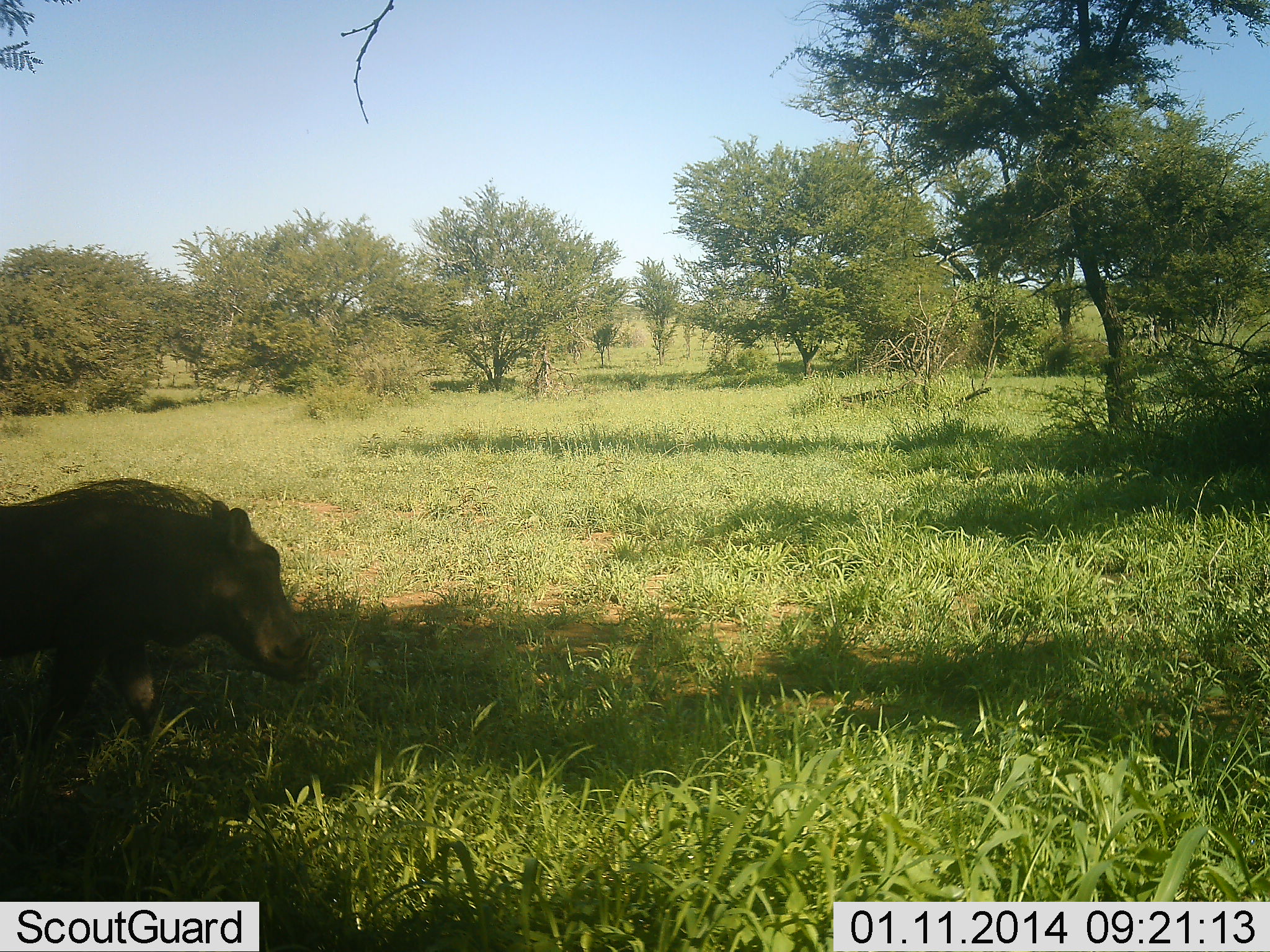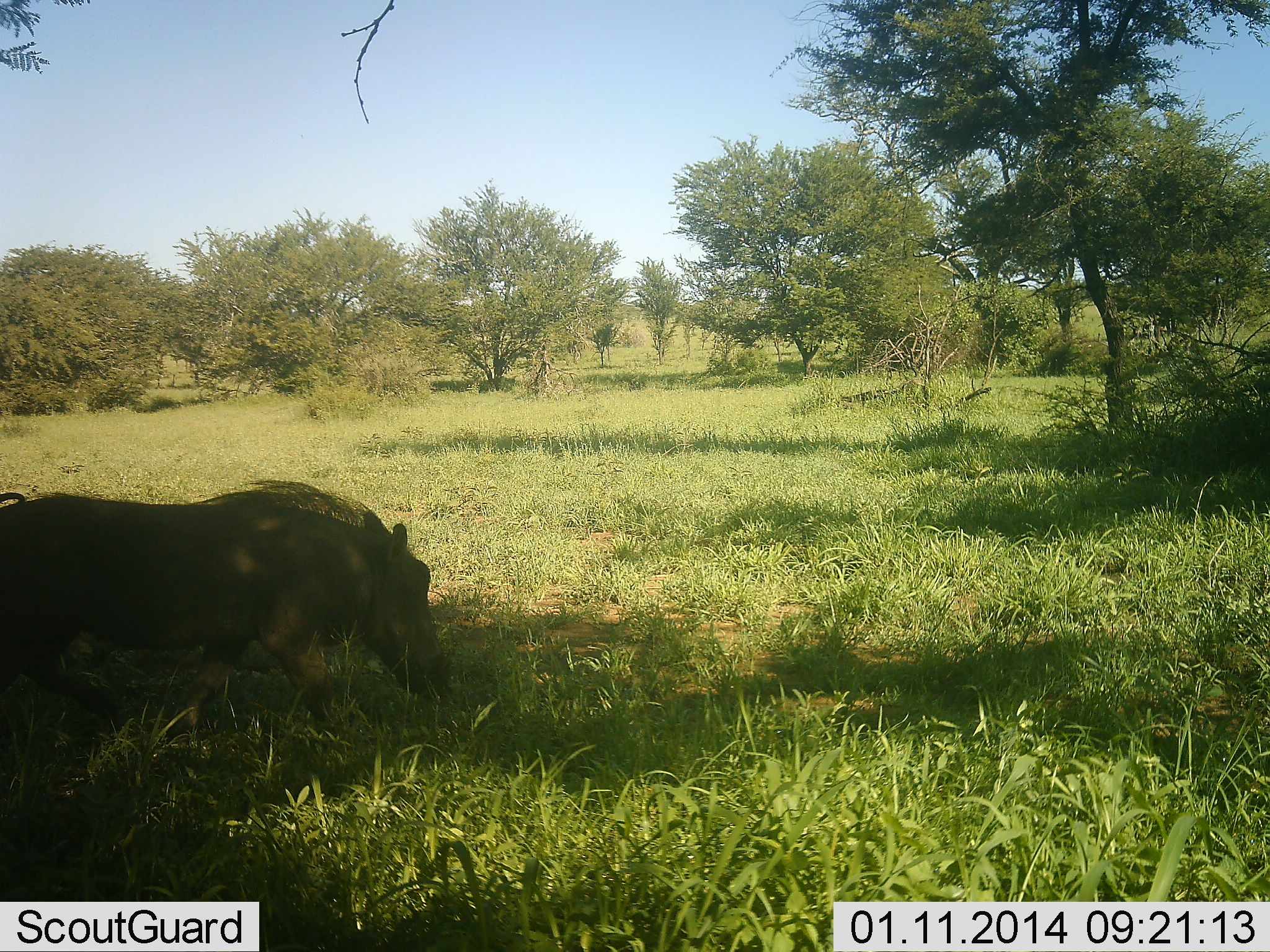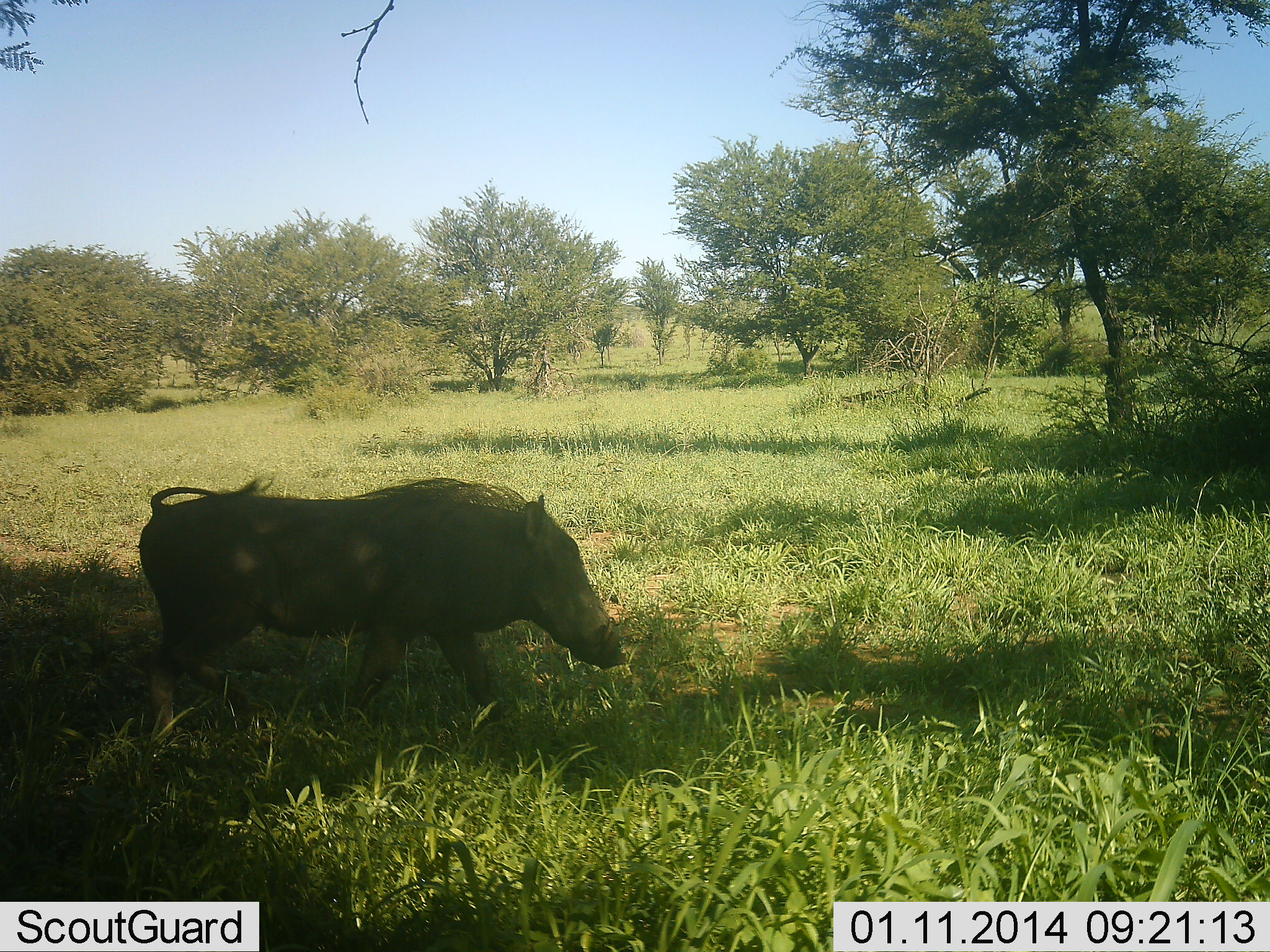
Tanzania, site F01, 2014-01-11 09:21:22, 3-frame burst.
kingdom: Animalia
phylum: Chordata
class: Mammalia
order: Artiodactyla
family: Suidae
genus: Phacochoerus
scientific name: Phacochoerus africanus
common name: warthog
Warthog (Phacochoerus africanus), count 1. Behavior (volunteer vote fractions): standing 0%, resting 0%, moving 100%, interacting 0%. Young present (vote fraction): 0%. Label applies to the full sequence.